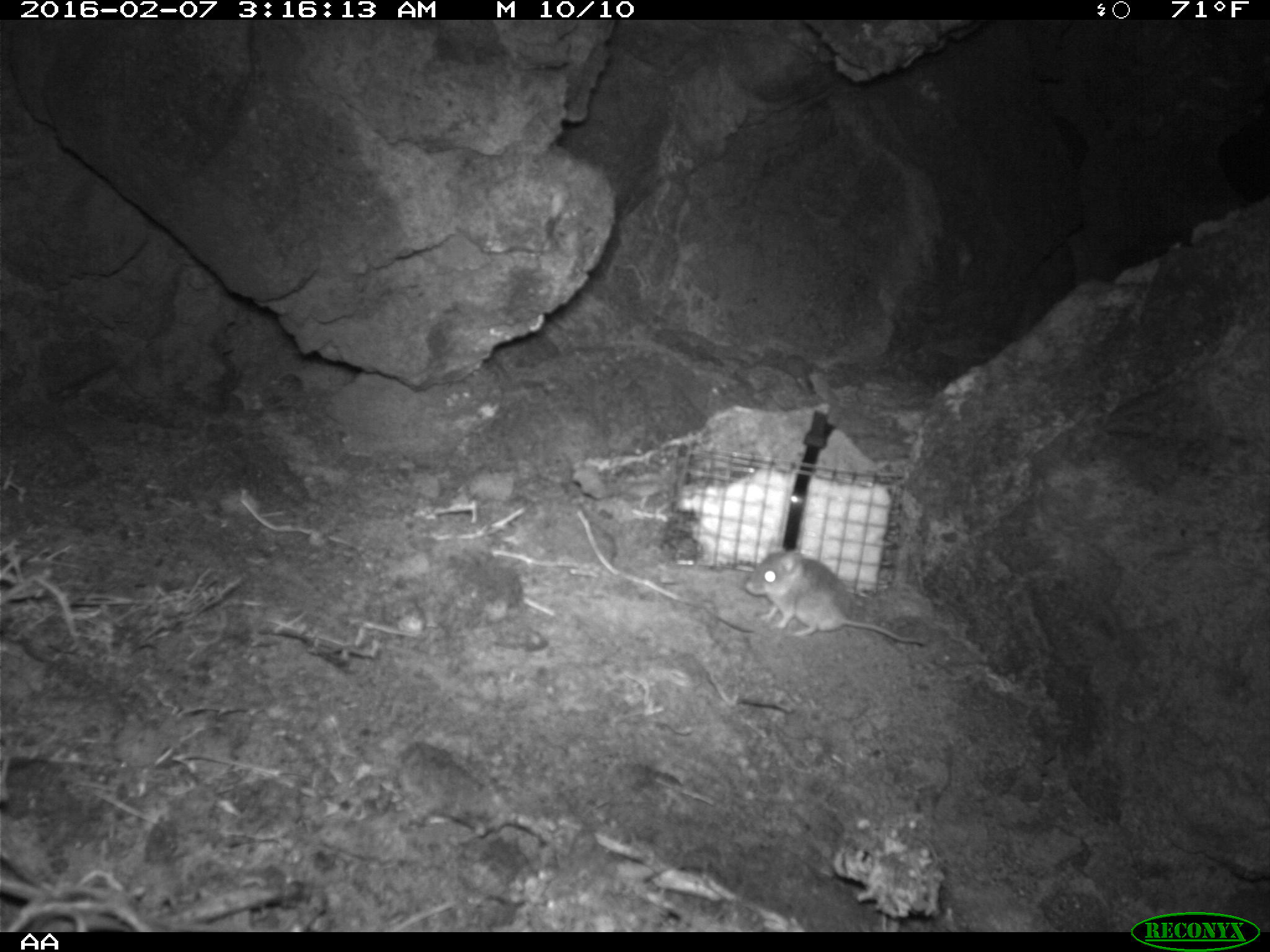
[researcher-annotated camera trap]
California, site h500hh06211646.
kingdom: Animalia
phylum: Chordata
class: Mammalia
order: Rodentia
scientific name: Rodentia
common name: rodent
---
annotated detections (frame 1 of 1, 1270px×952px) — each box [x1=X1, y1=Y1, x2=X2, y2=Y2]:
rodent: [x1=744, y1=537, x2=925, y2=648]